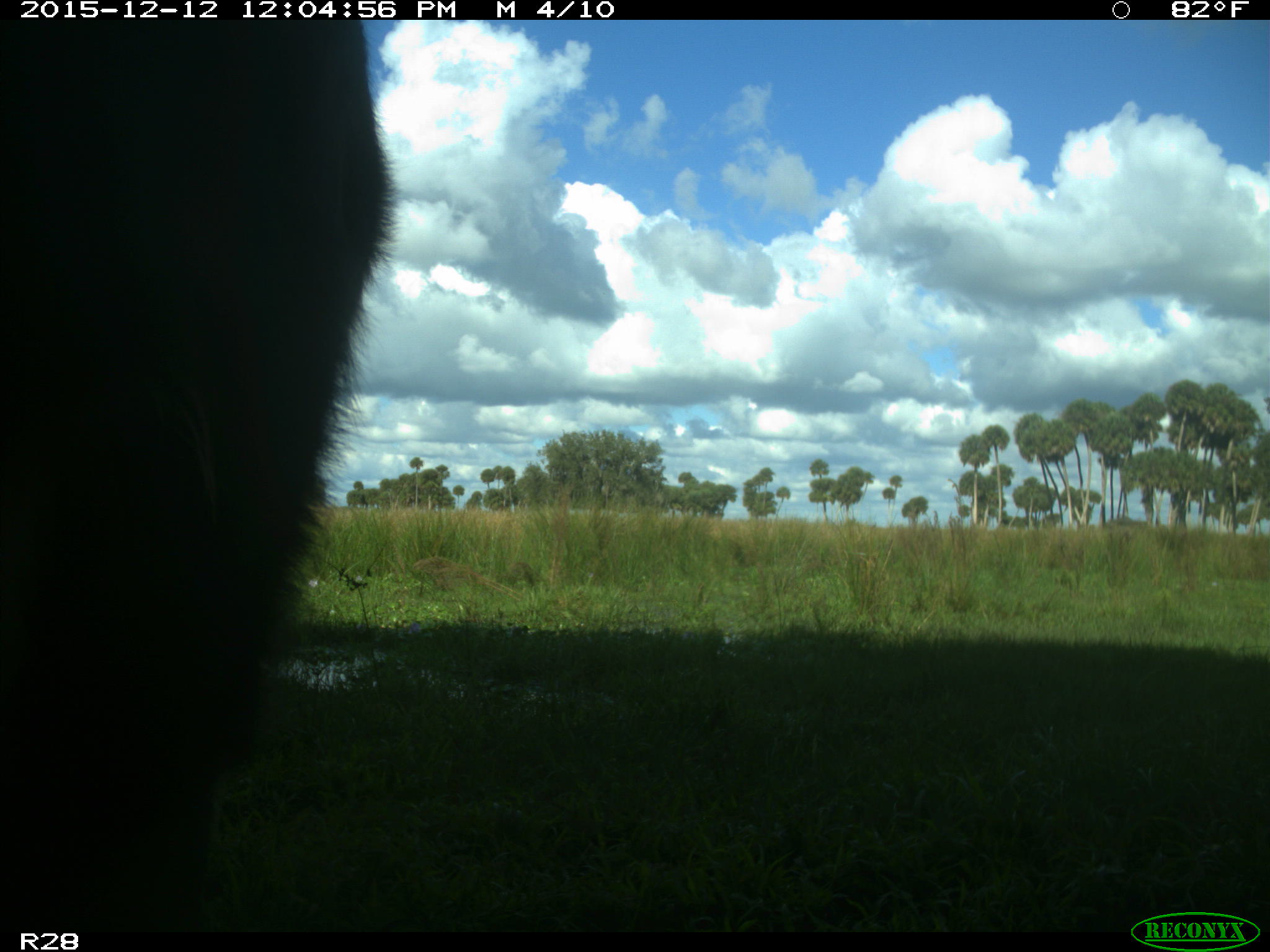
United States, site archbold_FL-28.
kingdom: Animalia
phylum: Chordata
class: Mammalia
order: Artiodactyla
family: Bovidae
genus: Bos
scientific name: Bos taurus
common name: domestic cow